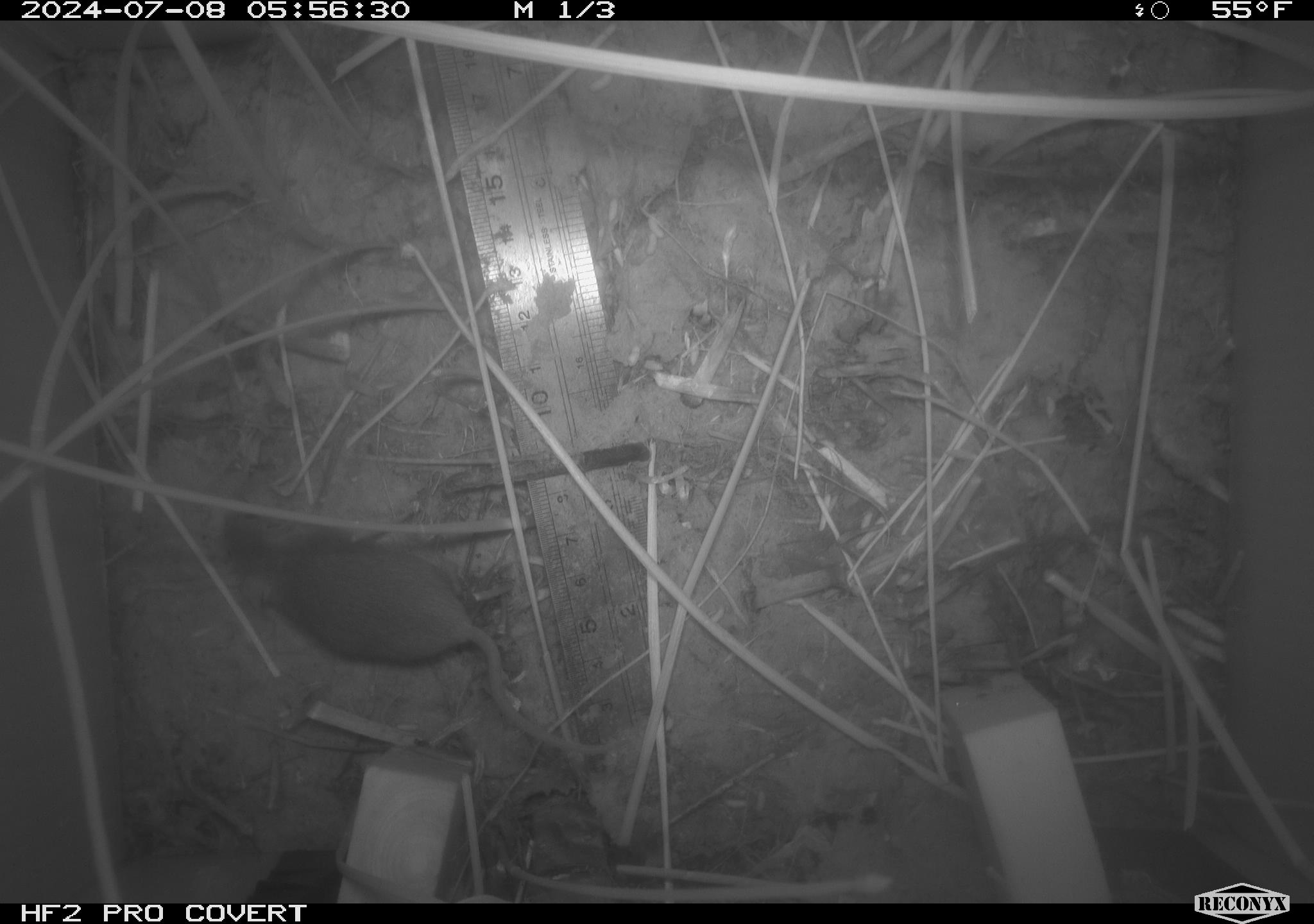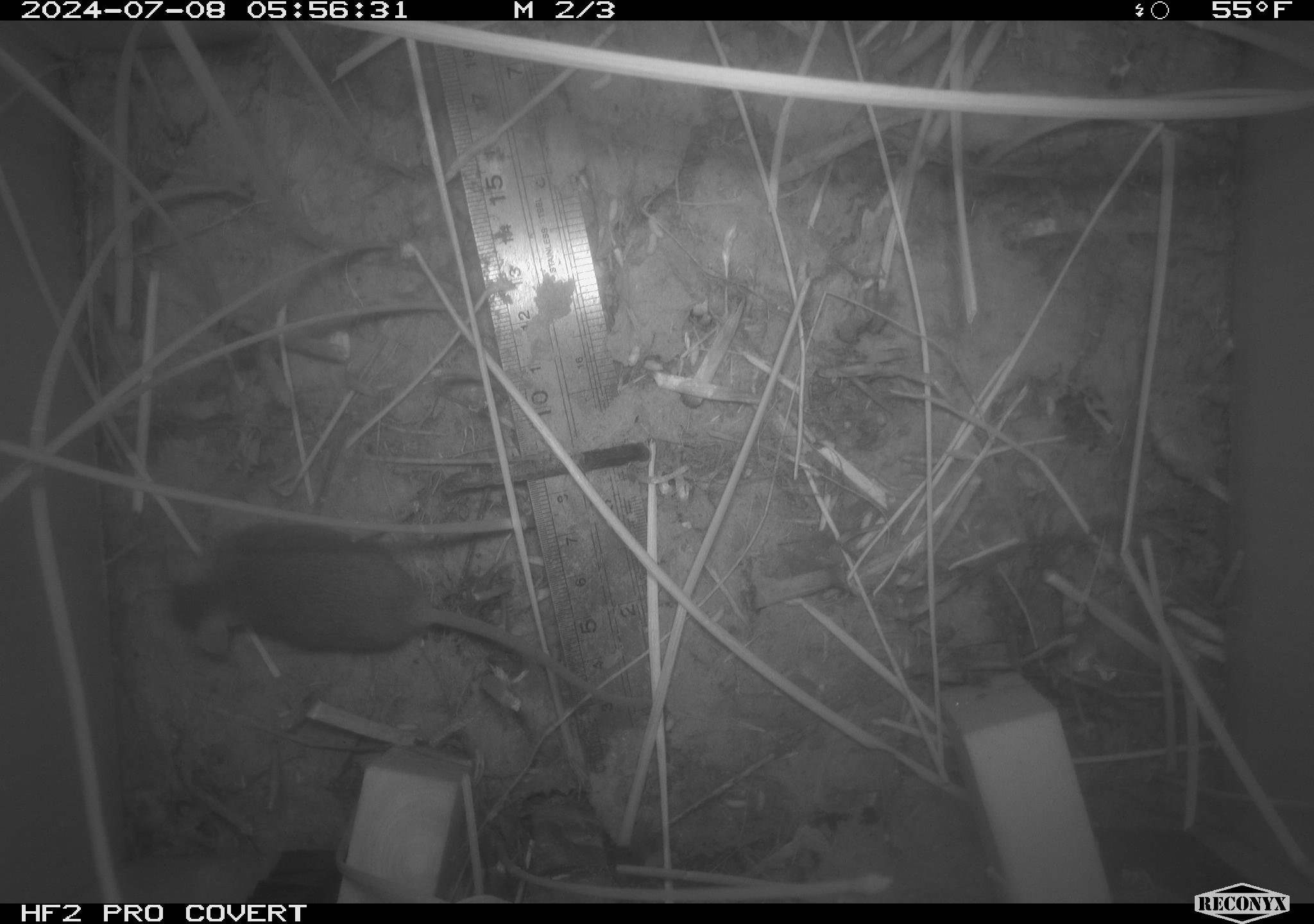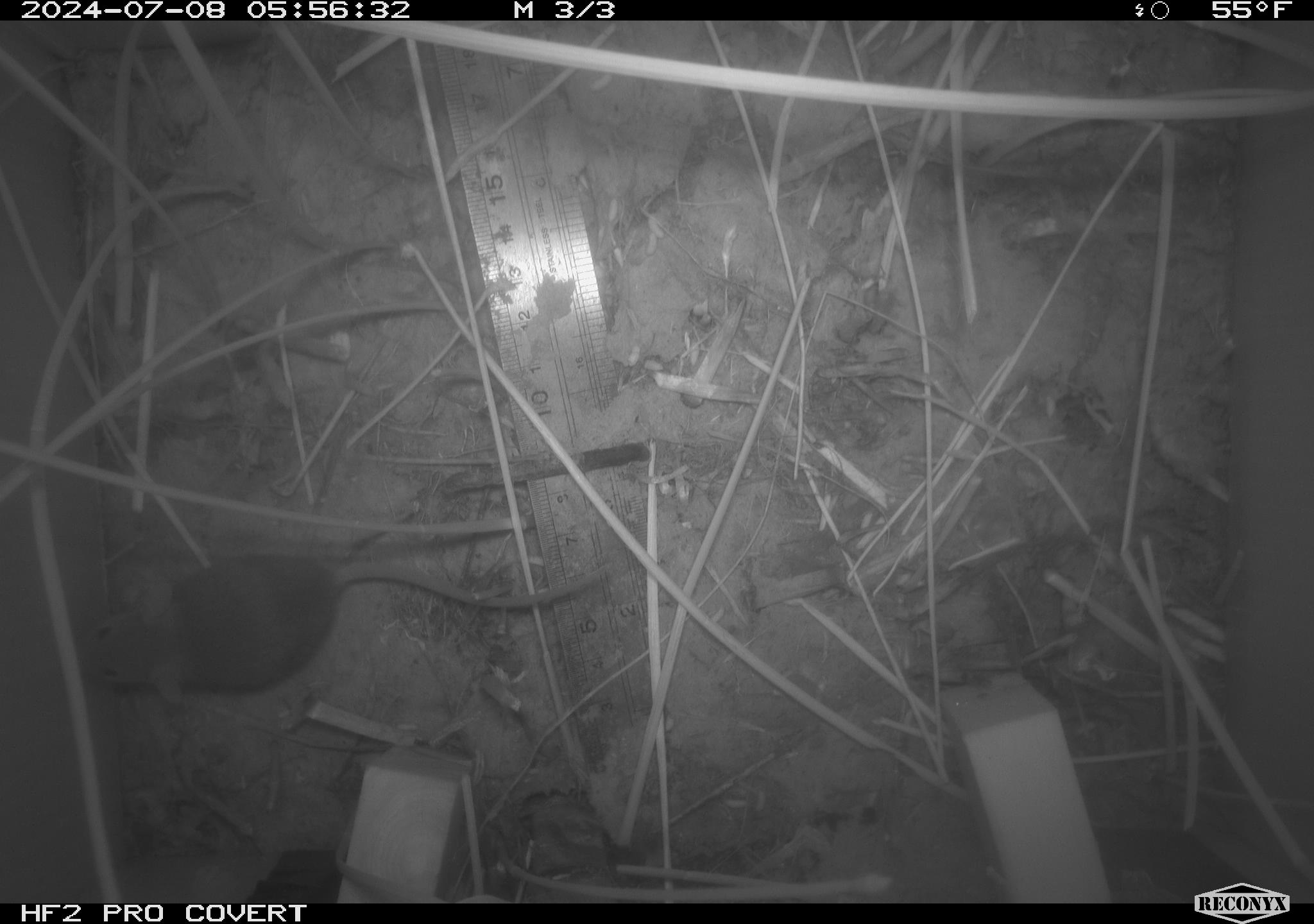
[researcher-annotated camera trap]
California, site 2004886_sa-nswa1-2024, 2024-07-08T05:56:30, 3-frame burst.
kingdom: Animalia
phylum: Chordata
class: Mammalia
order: Rodentia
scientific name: Rodentia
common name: rodent